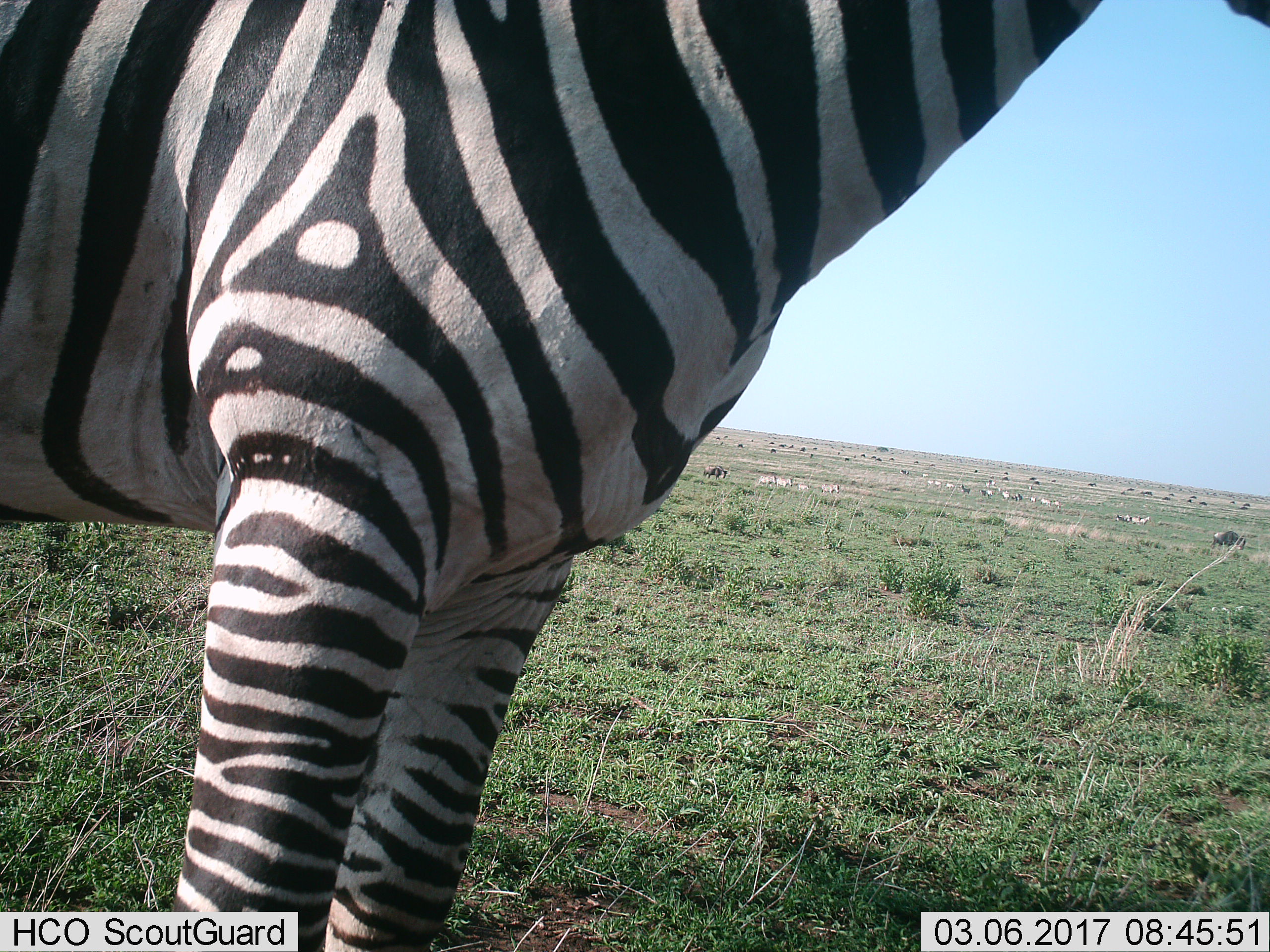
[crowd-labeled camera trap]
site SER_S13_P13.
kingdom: Animalia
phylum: Chordata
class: Mammalia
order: Perissodactyla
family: Equidae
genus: Equus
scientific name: Equus quagga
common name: plains zebra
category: zebraplains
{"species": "zebraplains (plains zebra) (Equus quagga)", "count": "1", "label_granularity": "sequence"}